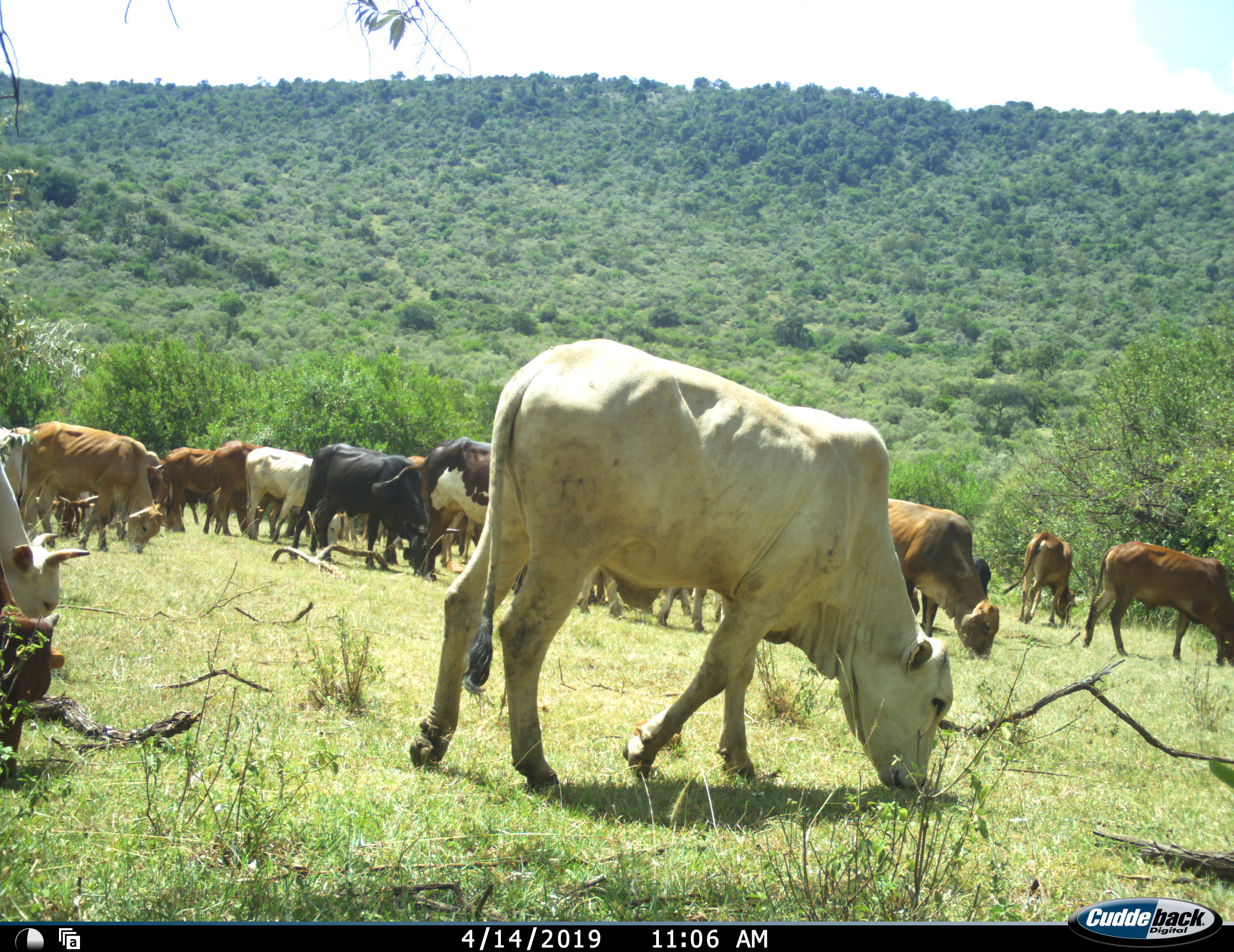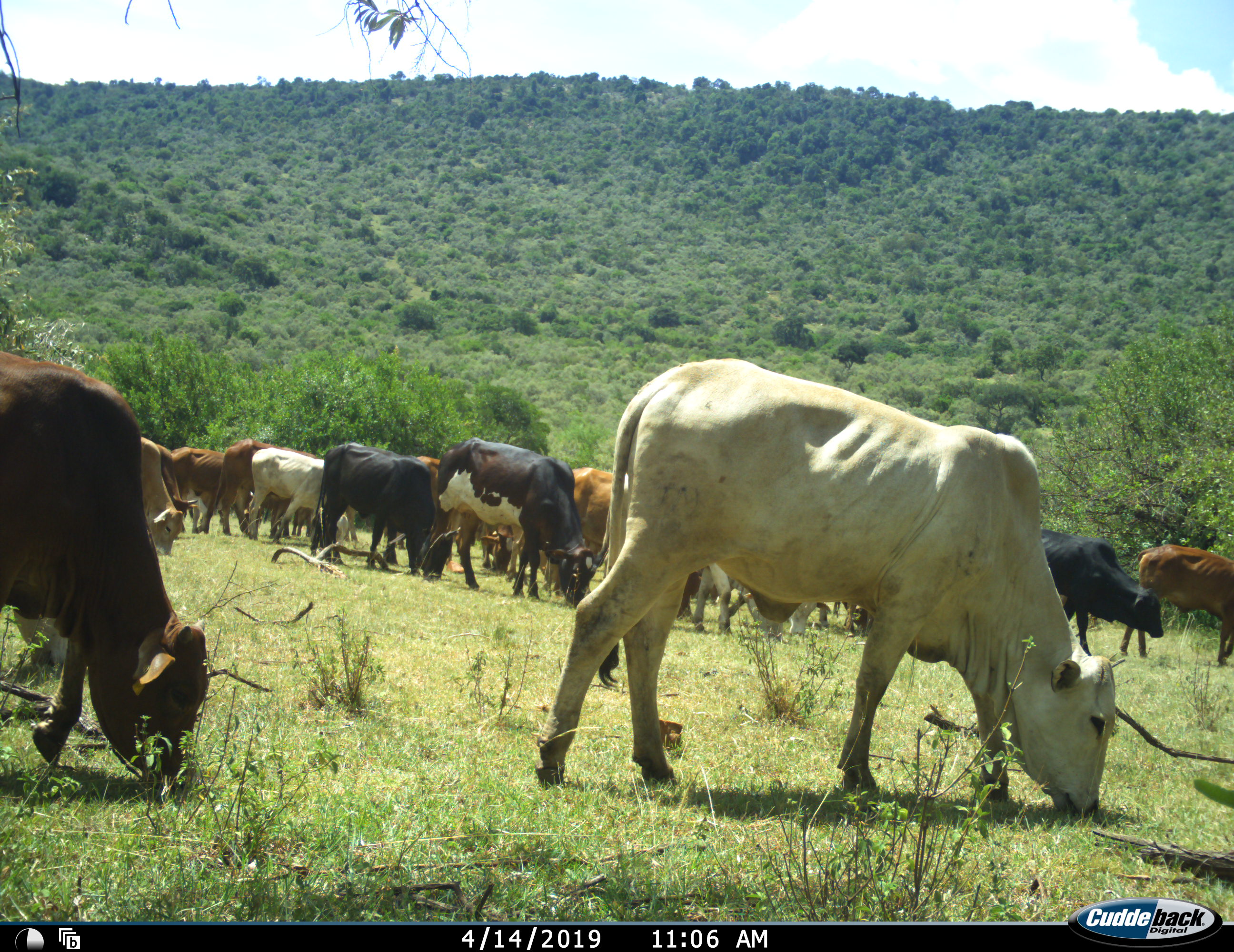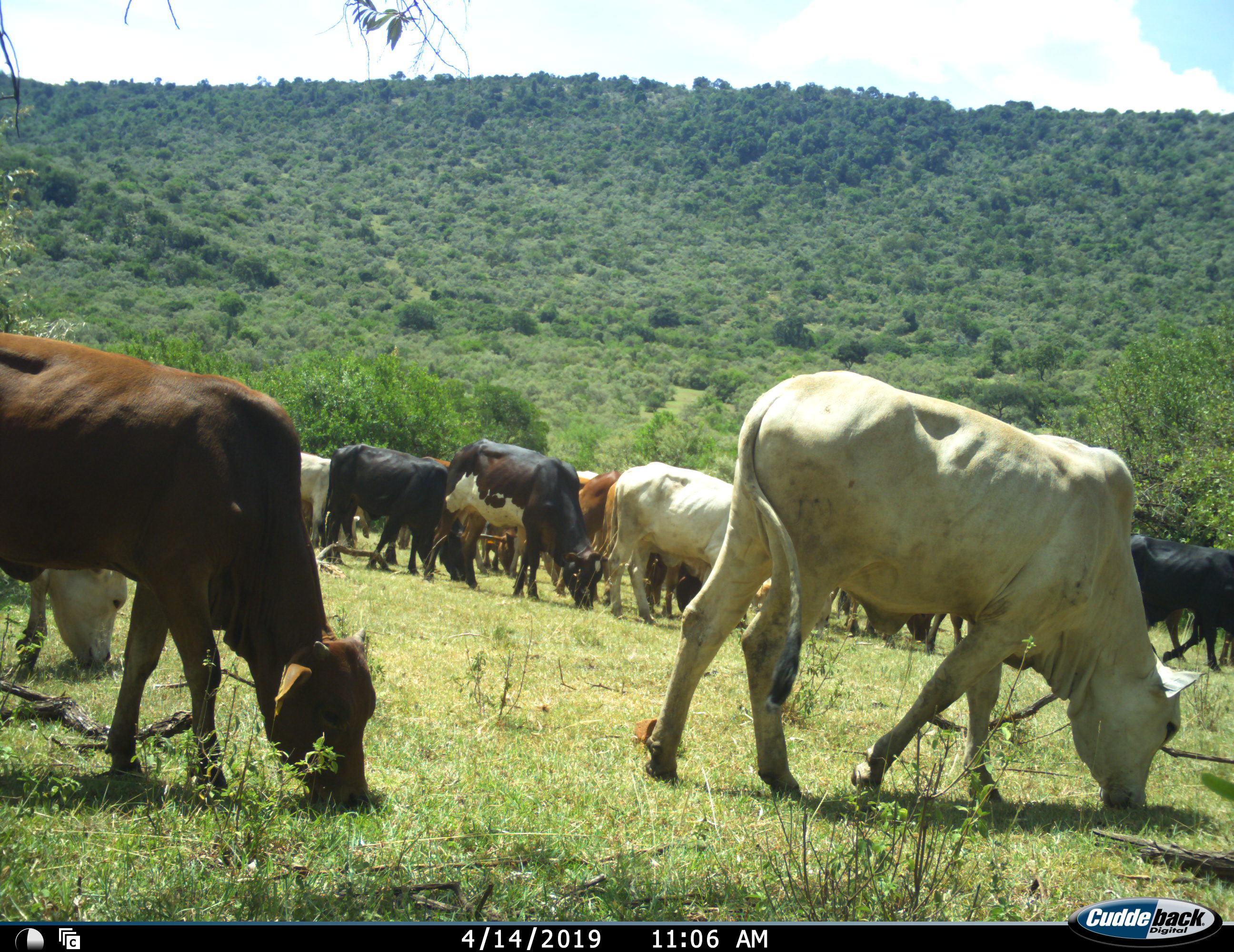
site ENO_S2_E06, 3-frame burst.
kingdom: Animalia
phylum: Chordata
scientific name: Vertebrata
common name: domestic animal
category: domesticanimal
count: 11-50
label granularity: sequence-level